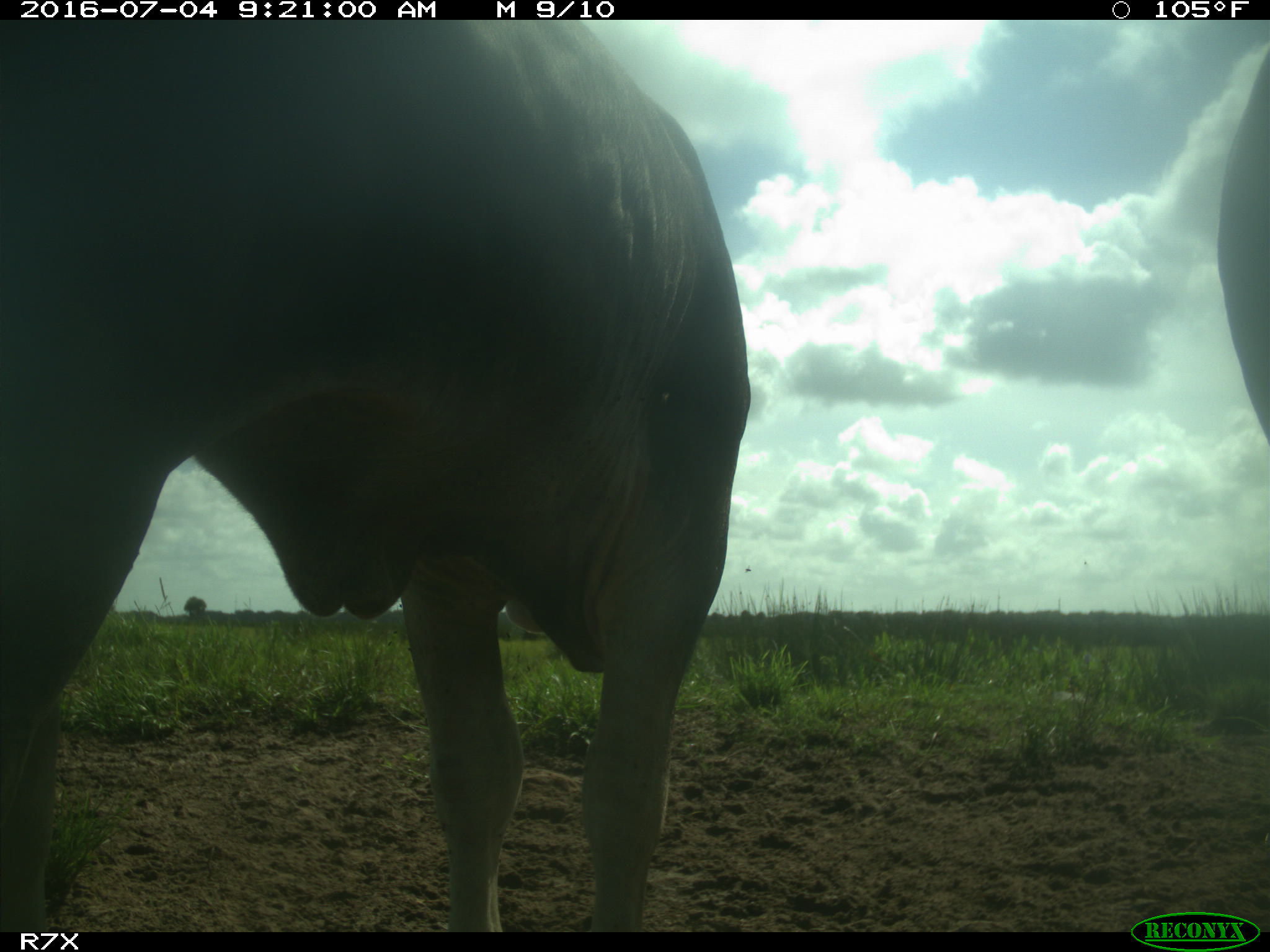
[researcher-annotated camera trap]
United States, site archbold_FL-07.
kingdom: Animalia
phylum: Chordata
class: Mammalia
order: Artiodactyla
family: Bovidae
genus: Bos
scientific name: Bos taurus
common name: domestic cow